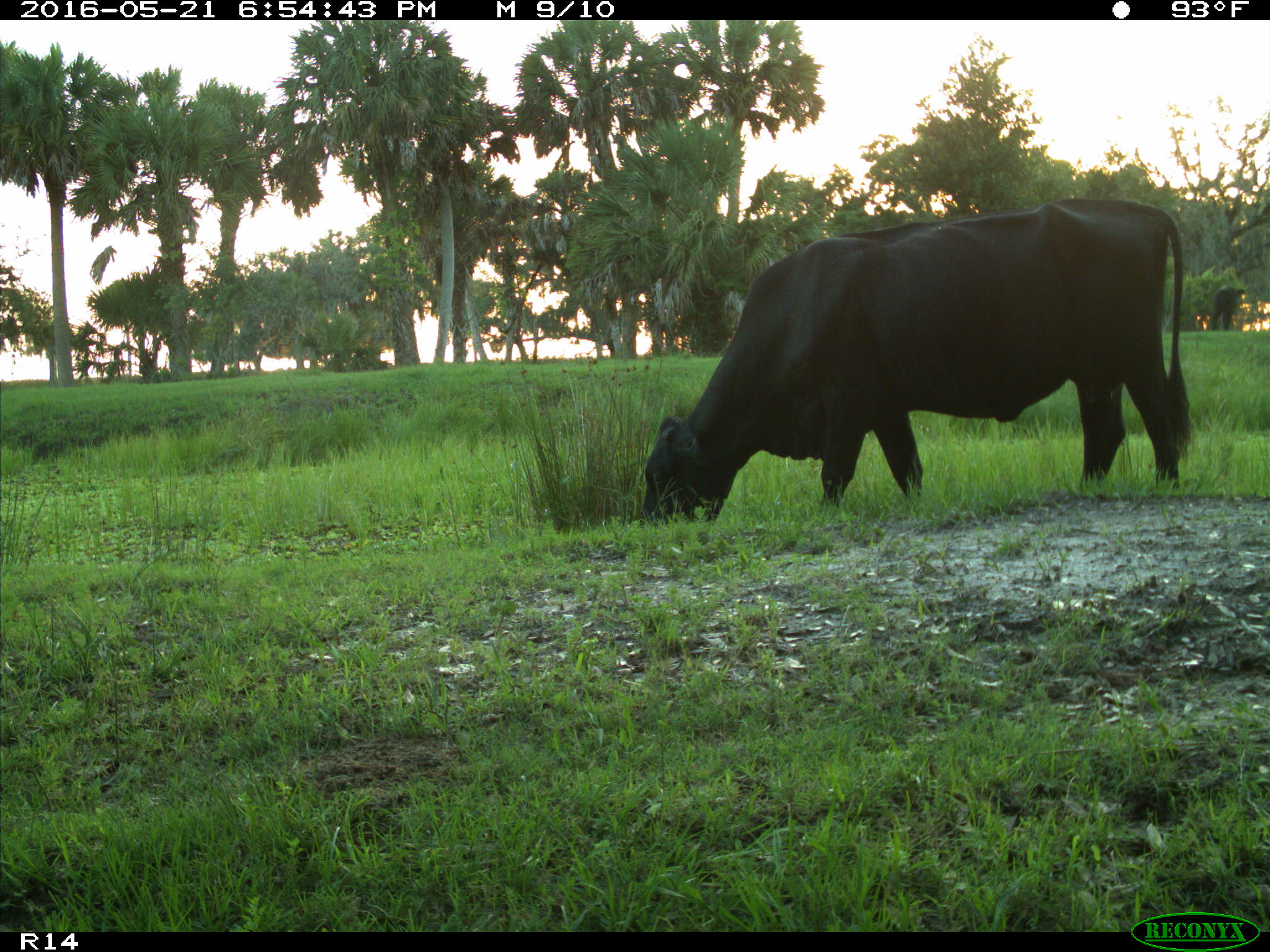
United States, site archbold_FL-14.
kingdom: Animalia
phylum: Chordata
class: Mammalia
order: Artiodactyla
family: Bovidae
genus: Bos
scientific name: Bos taurus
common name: domestic cow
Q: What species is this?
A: Bos taurus (domestic cow).